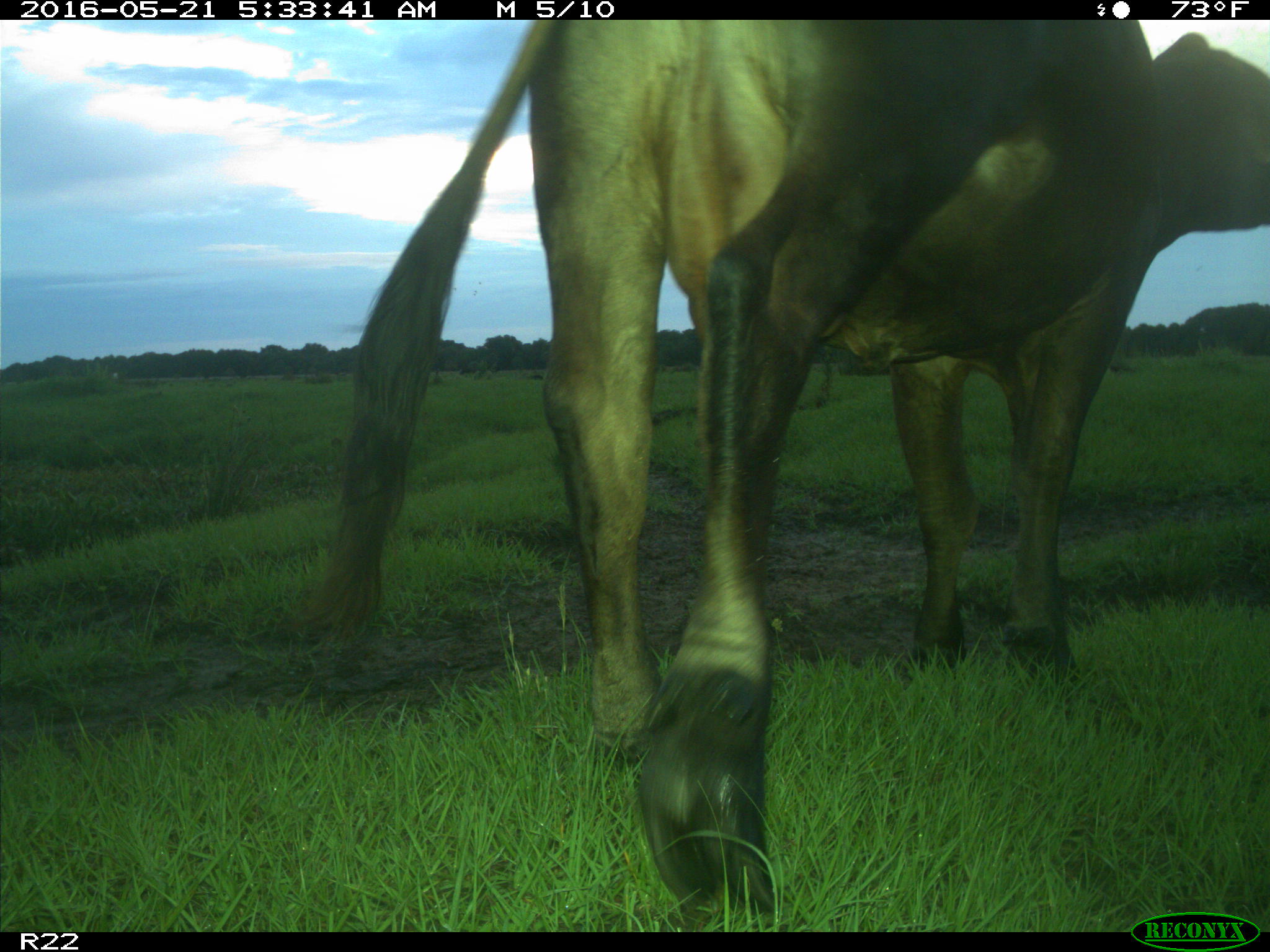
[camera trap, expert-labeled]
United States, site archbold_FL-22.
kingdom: Animalia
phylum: Chordata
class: Mammalia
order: Artiodactyla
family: Bovidae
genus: Bos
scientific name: Bos taurus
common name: domestic cow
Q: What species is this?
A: Bos taurus (domestic cow).